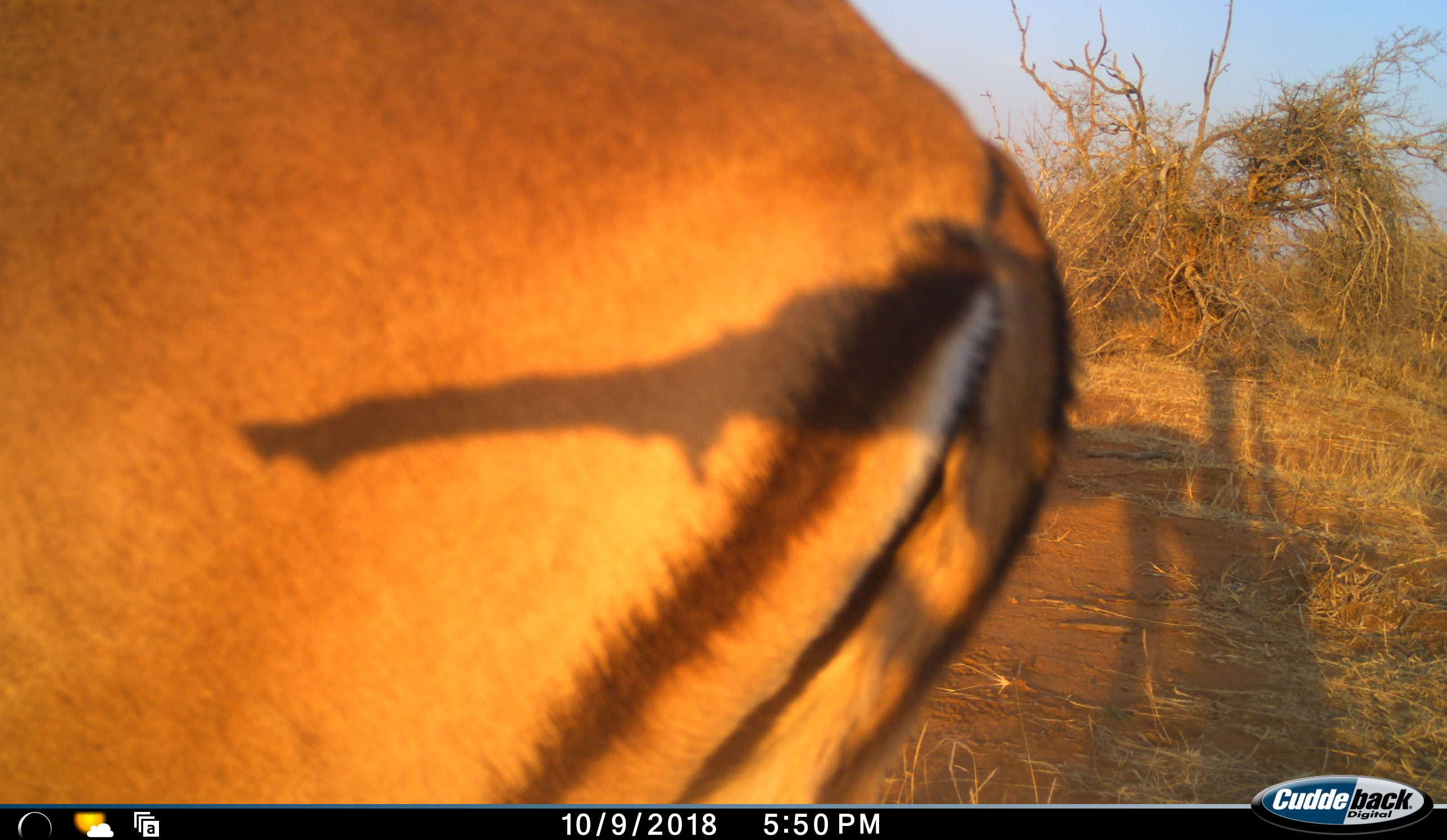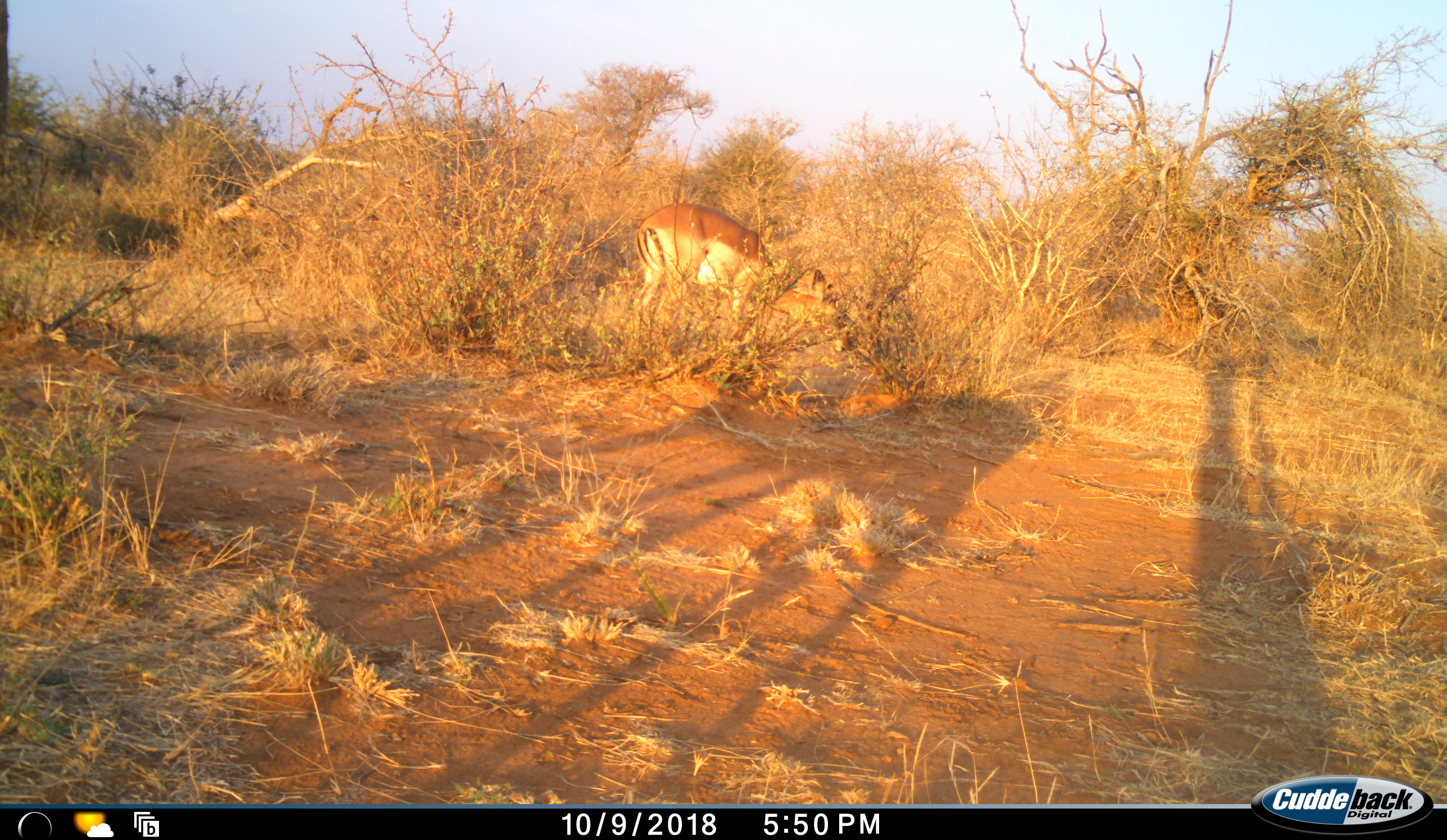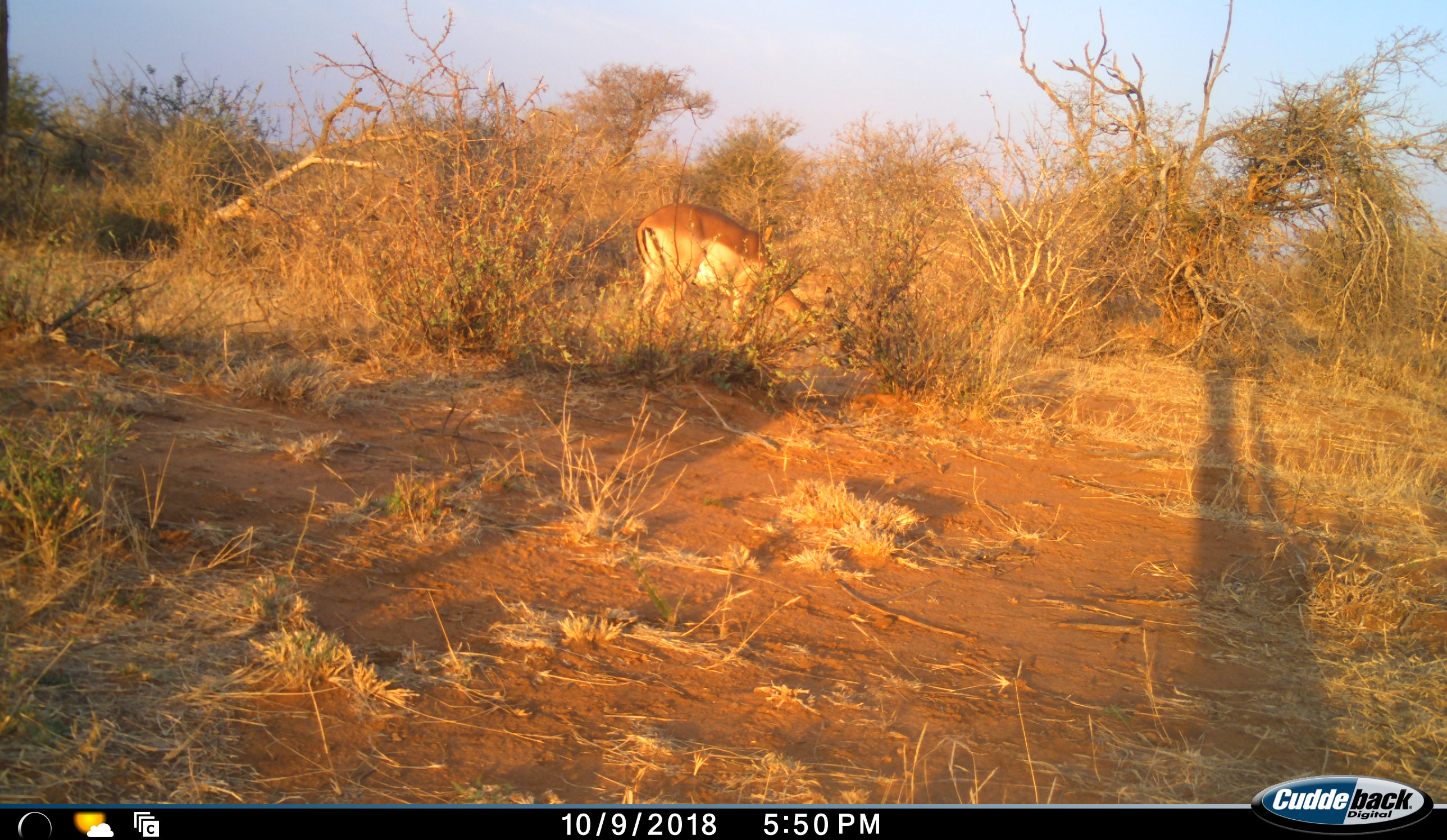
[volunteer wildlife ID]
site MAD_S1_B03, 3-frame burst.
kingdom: Animalia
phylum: Chordata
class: Mammalia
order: Artiodactyla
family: Bovidae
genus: Aepyceros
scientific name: Aepyceros melampus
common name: impala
Impala (Aepyceros melampus), count 2. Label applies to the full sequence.